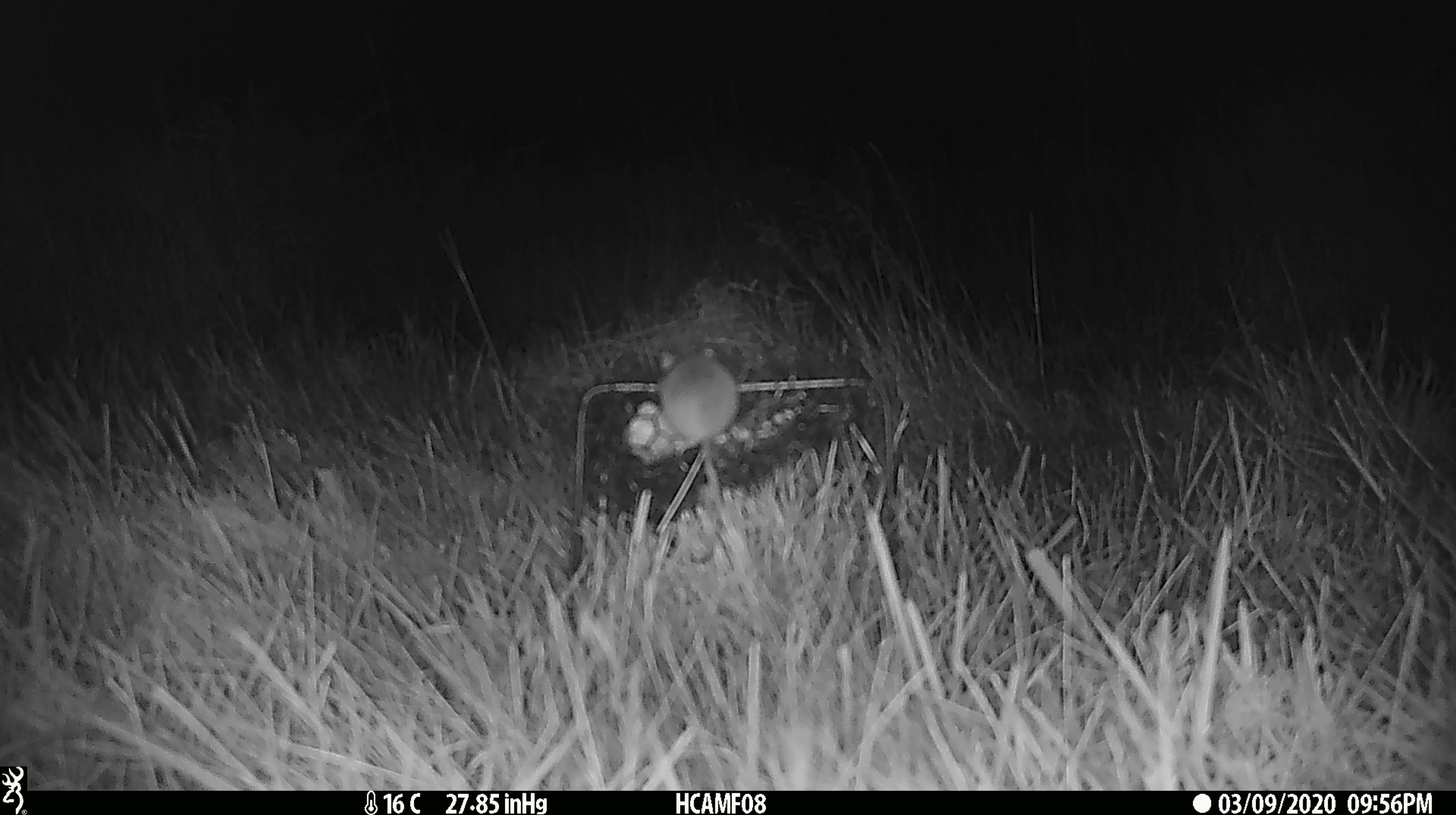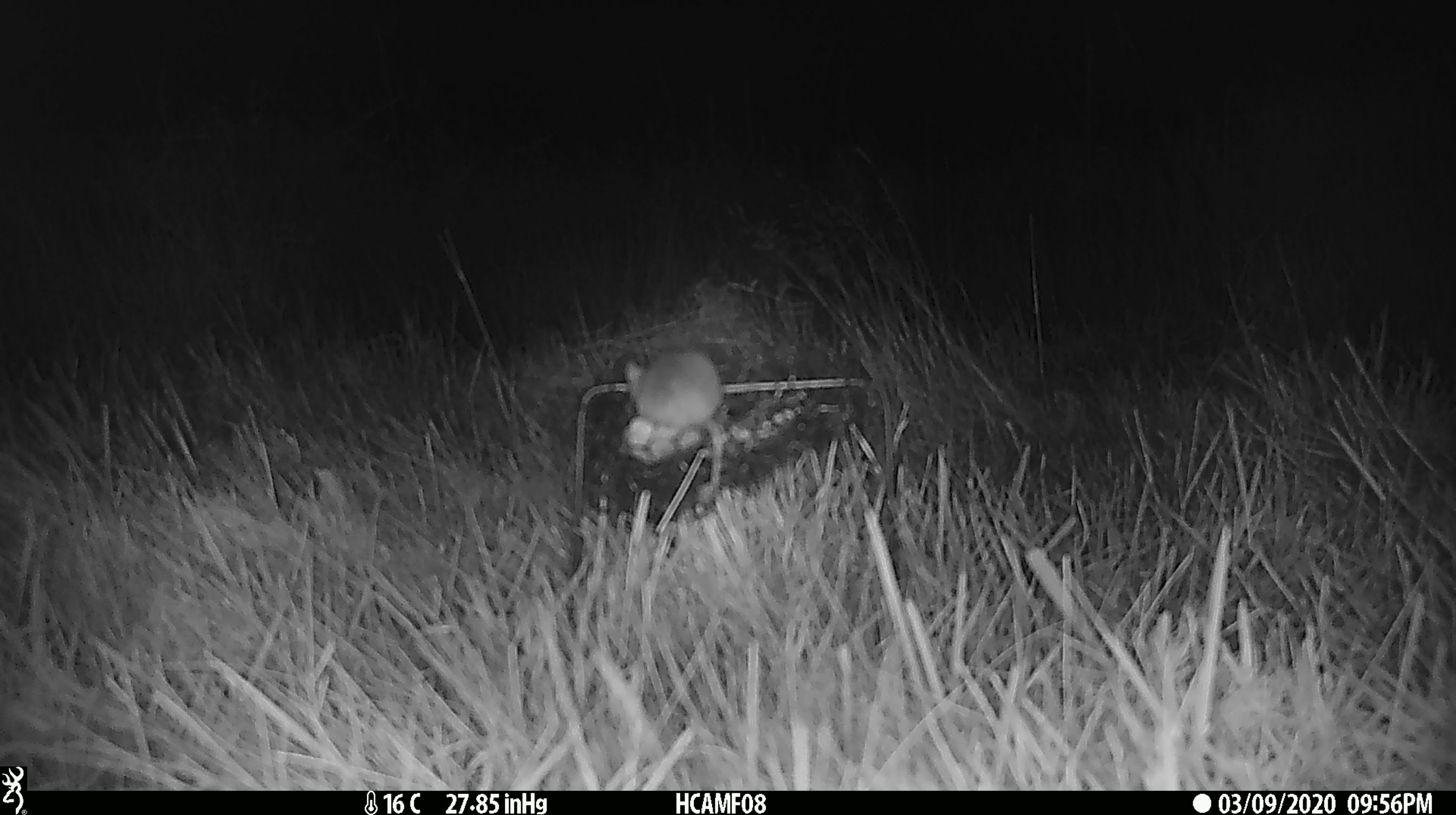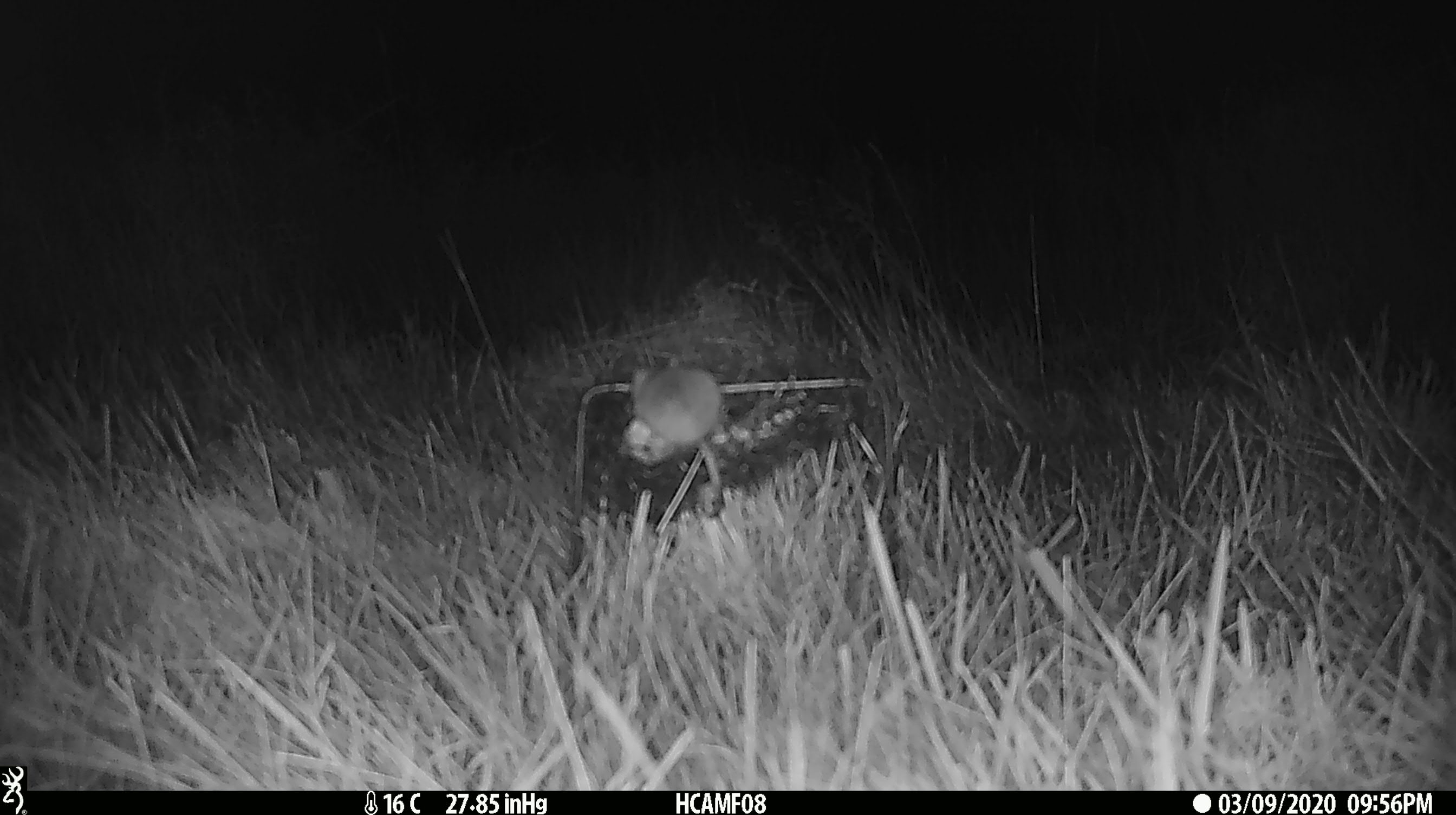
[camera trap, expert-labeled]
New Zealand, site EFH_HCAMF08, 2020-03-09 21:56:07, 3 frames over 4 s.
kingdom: Animalia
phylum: Chordata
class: Mammalia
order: Rodentia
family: Muridae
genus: Mus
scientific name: Mus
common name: mouse